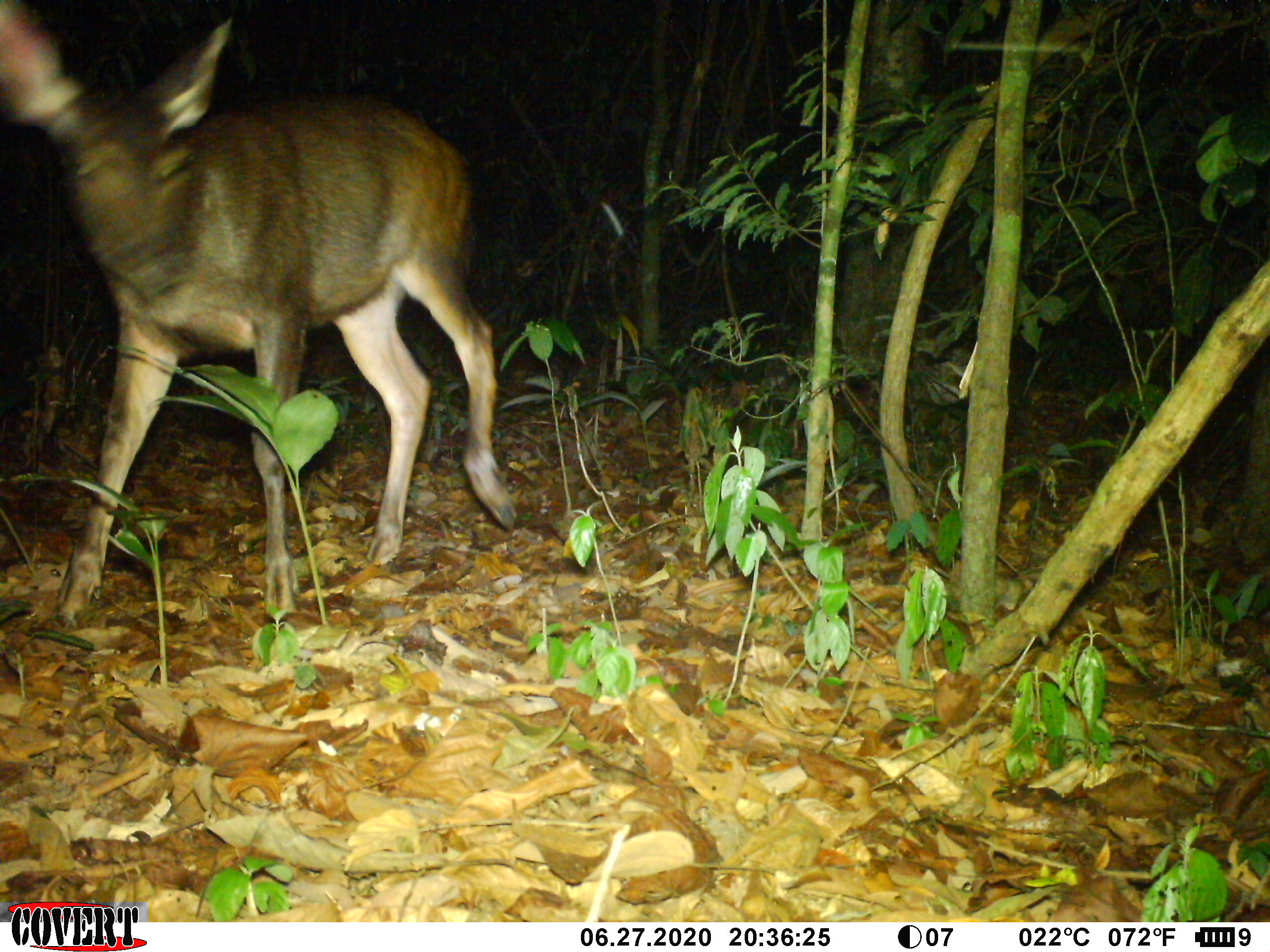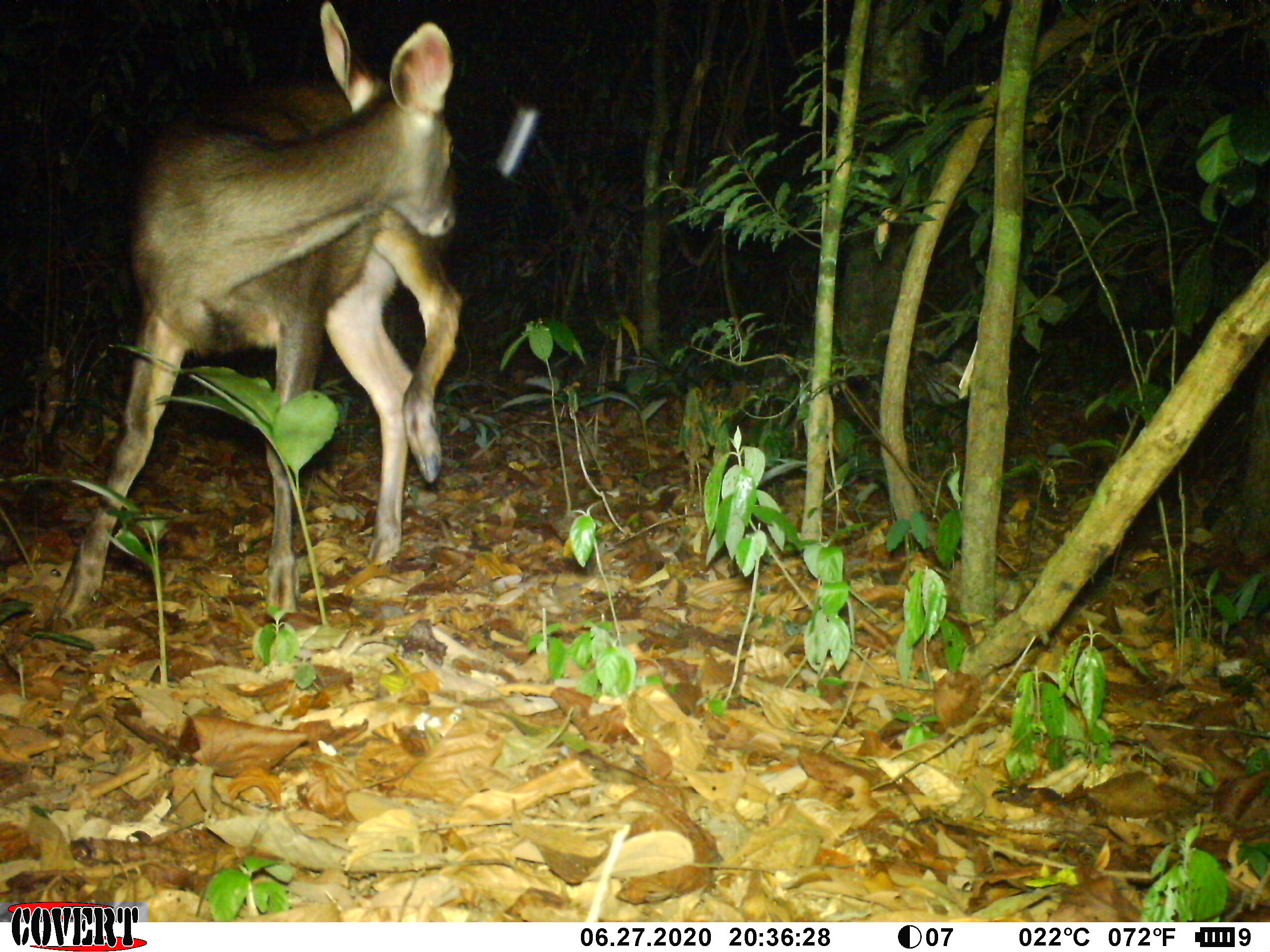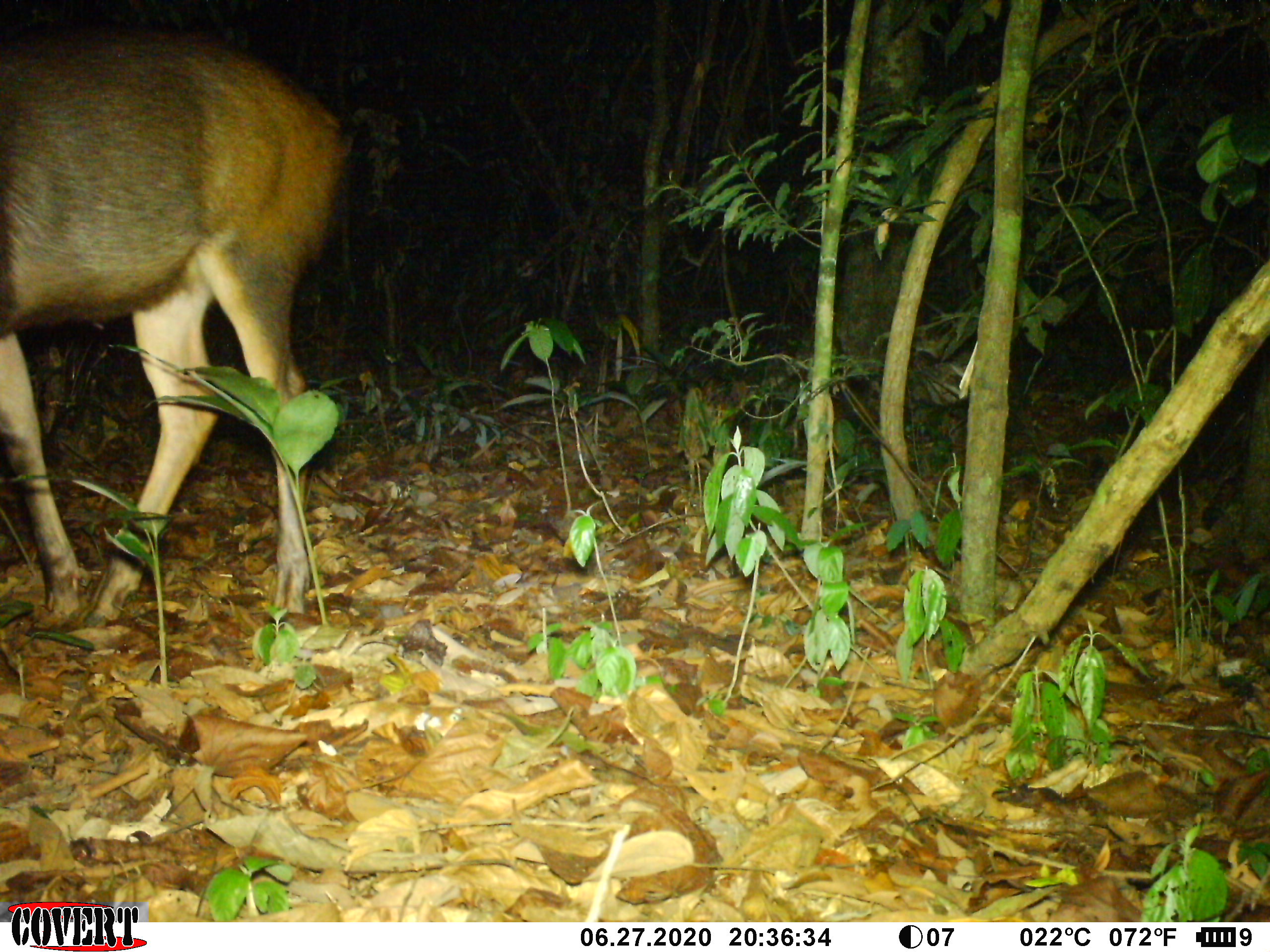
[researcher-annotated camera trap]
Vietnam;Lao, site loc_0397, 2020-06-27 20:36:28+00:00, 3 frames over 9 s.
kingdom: Animalia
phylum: Chordata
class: Mammalia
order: Artiodactyla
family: Cervidae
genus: Rusa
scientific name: Rusa unicolor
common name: sambar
Sambar (Rusa unicolor). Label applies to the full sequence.